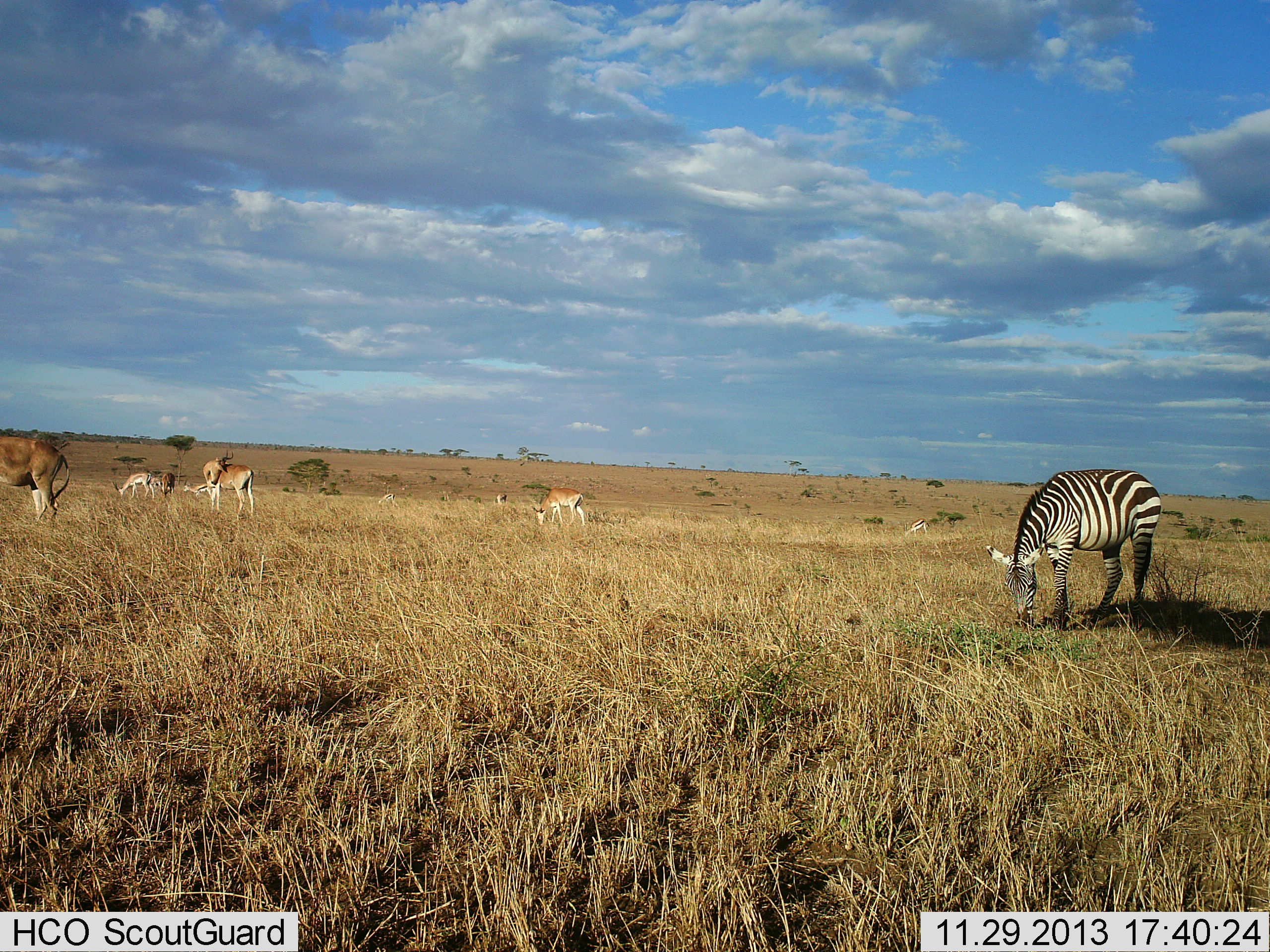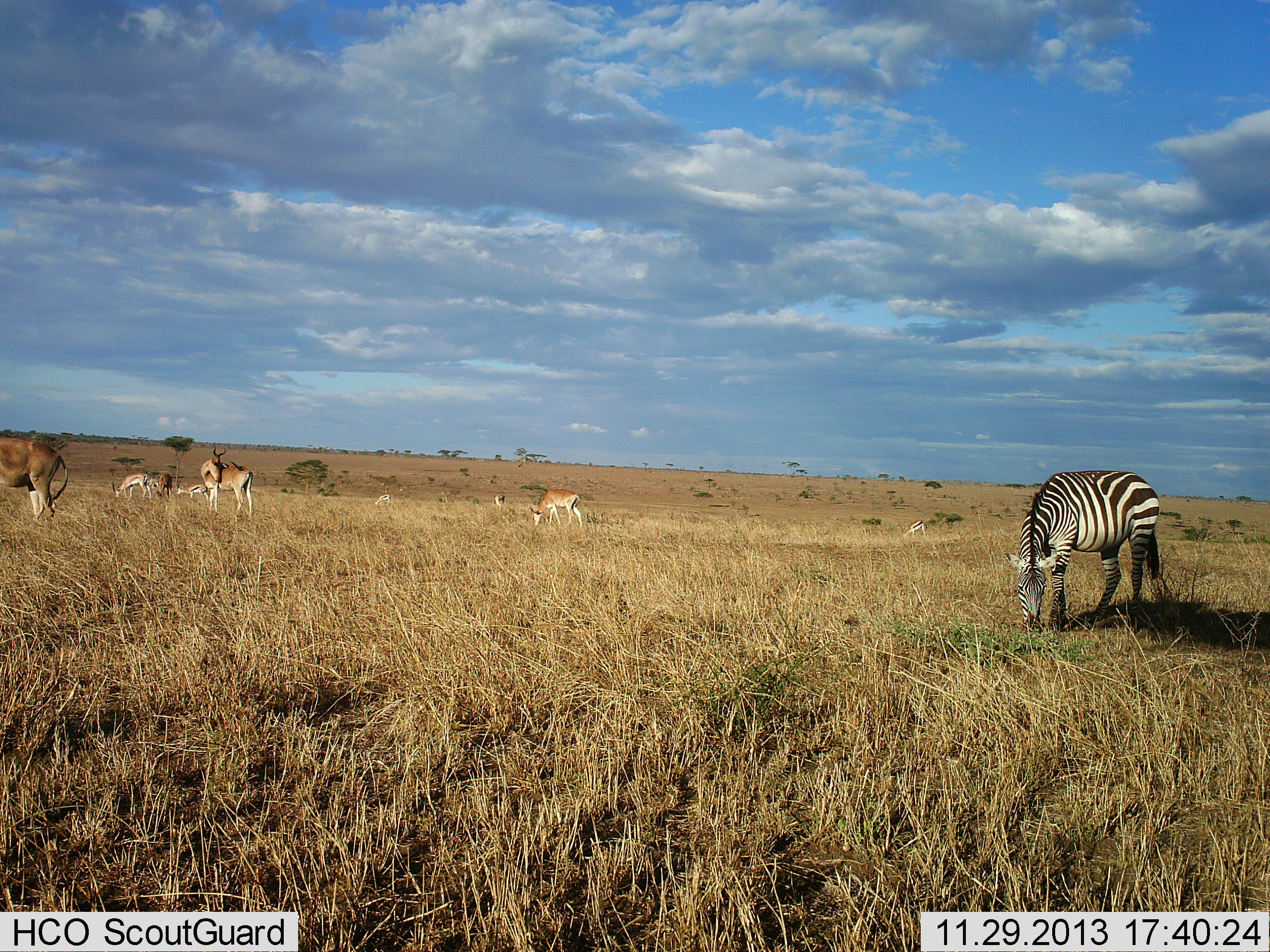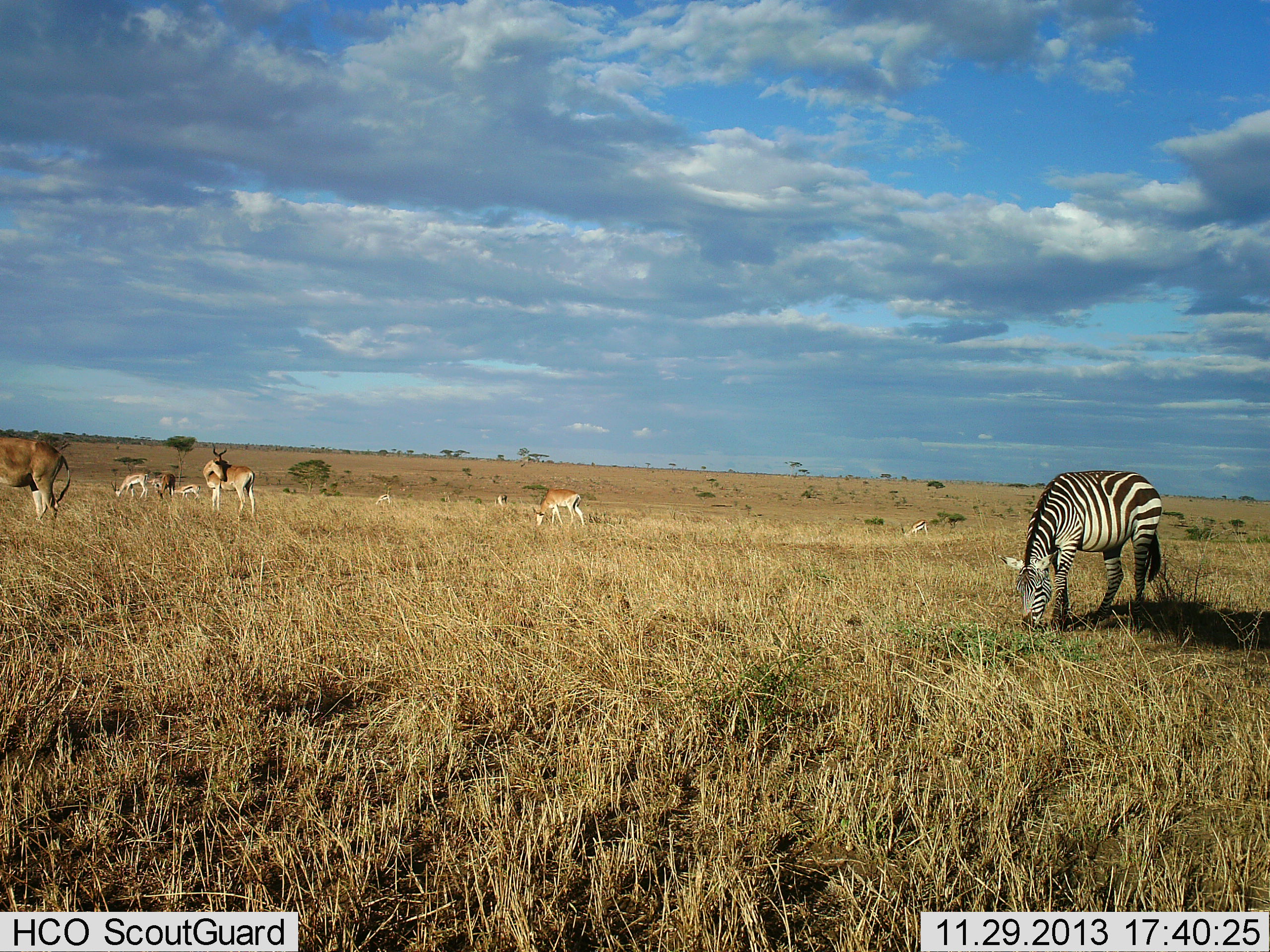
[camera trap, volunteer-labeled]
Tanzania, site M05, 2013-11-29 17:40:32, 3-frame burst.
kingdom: Animalia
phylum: Chordata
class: Mammalia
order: Artiodactyla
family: Bovidae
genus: Nanger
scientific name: Nanger granti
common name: grant's gazelle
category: gazellegrants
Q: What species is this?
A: Gazellegrants (grant's gazelle) (Nanger granti).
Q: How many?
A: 6.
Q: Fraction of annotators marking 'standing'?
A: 57%.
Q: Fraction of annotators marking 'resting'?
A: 7%.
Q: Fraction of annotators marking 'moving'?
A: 7%.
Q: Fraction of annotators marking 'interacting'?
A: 0%.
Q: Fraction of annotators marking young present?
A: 0%.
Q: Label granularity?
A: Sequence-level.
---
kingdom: Animalia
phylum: Chordata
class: Mammalia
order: Perissodactyla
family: Equidae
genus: Equus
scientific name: Equus quagga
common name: plains zebra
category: zebra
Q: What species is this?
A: Zebra (plains zebra) (Equus quagga).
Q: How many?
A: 1.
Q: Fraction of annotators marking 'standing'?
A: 12%.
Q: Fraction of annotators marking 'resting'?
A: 0%.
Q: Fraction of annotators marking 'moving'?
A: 0%.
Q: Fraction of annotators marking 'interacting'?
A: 0%.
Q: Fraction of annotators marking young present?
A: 0%.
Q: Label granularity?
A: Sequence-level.